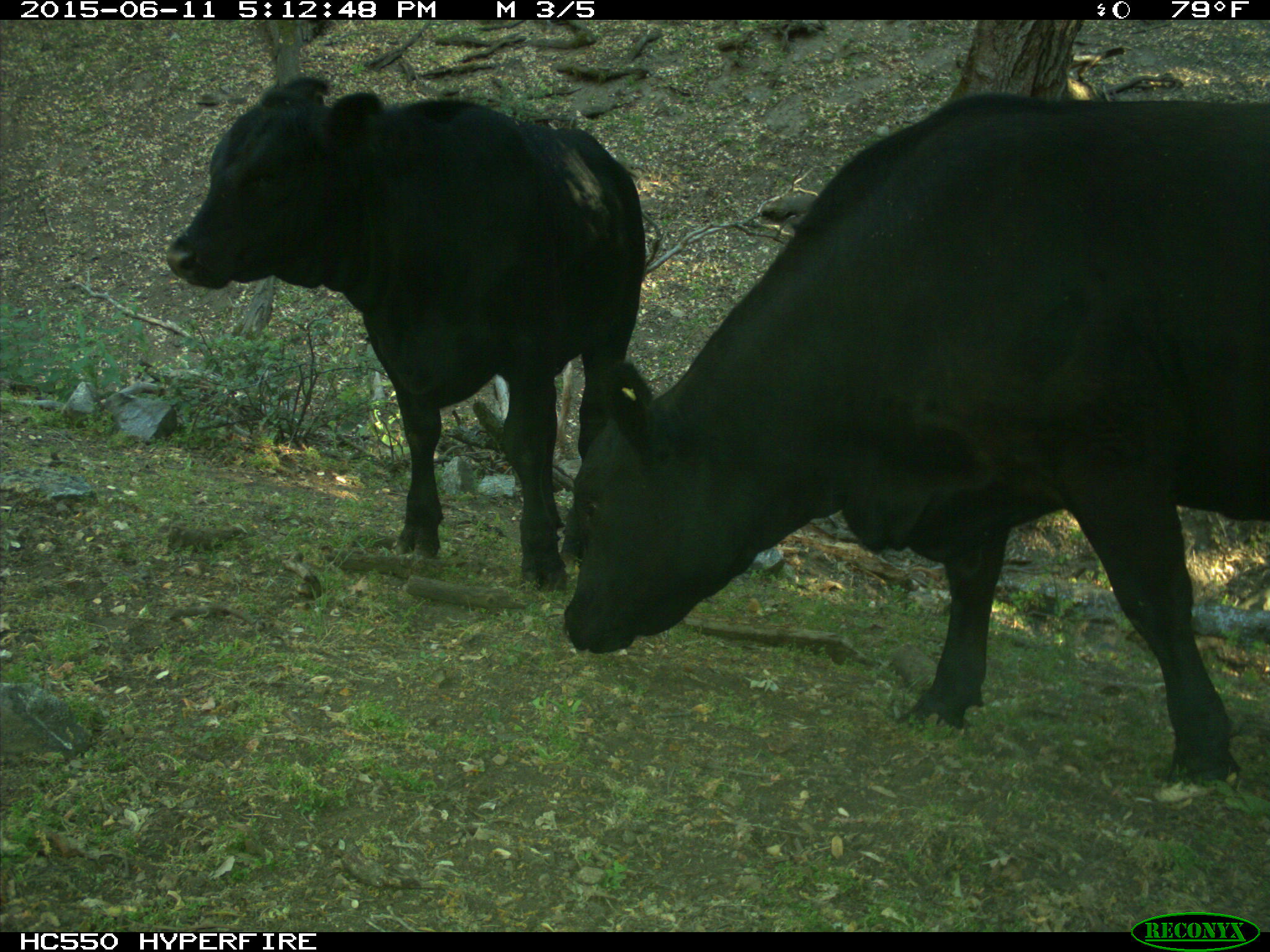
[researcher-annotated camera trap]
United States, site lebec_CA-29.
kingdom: Animalia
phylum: Chordata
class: Mammalia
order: Artiodactyla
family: Bovidae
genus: Bos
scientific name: Bos taurus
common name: domestic cow